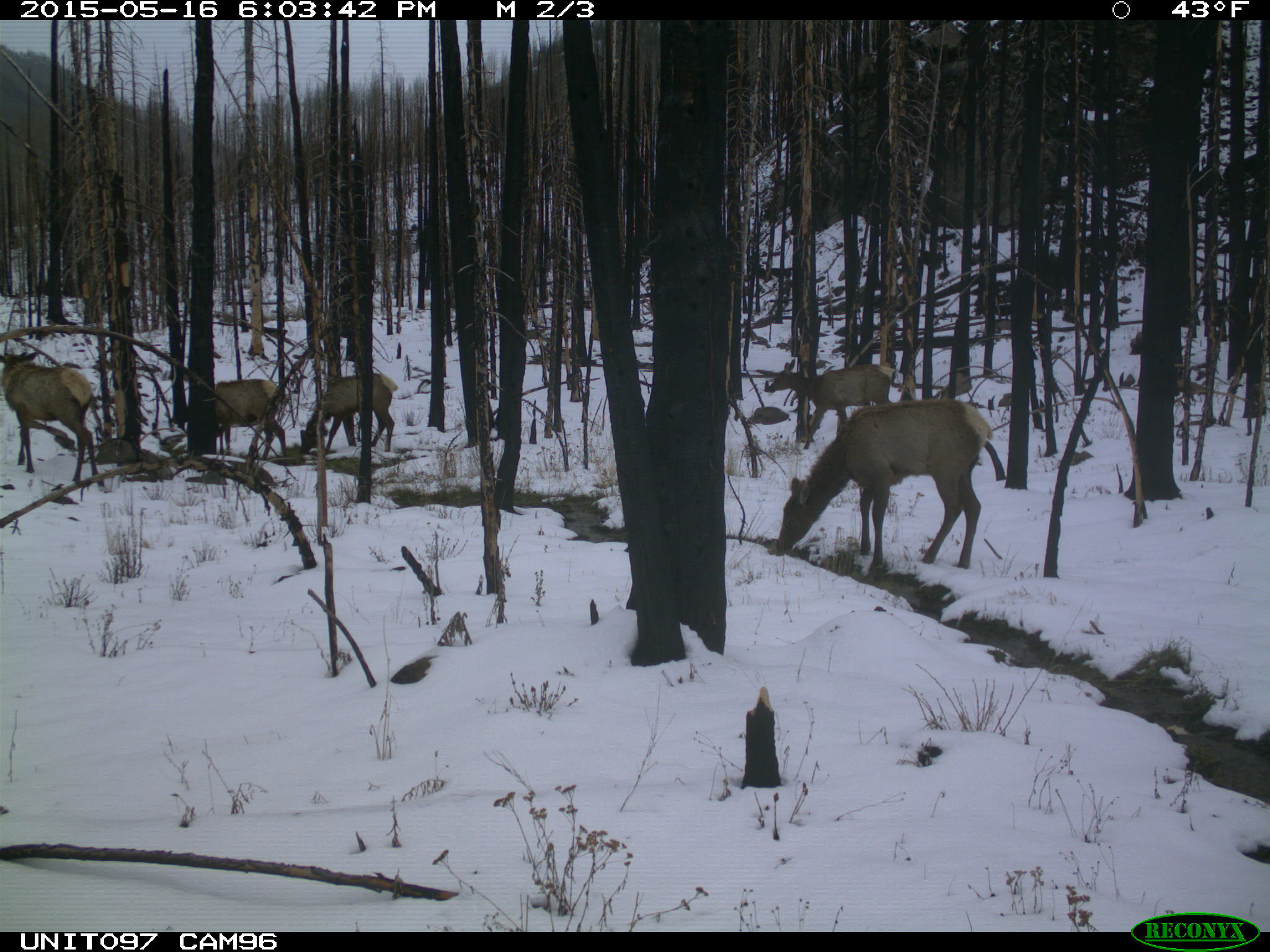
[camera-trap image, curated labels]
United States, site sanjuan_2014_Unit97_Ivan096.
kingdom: Animalia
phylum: Chordata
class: Mammalia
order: Artiodactyla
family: Cervidae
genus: Cervus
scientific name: Cervus elaphus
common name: red deer